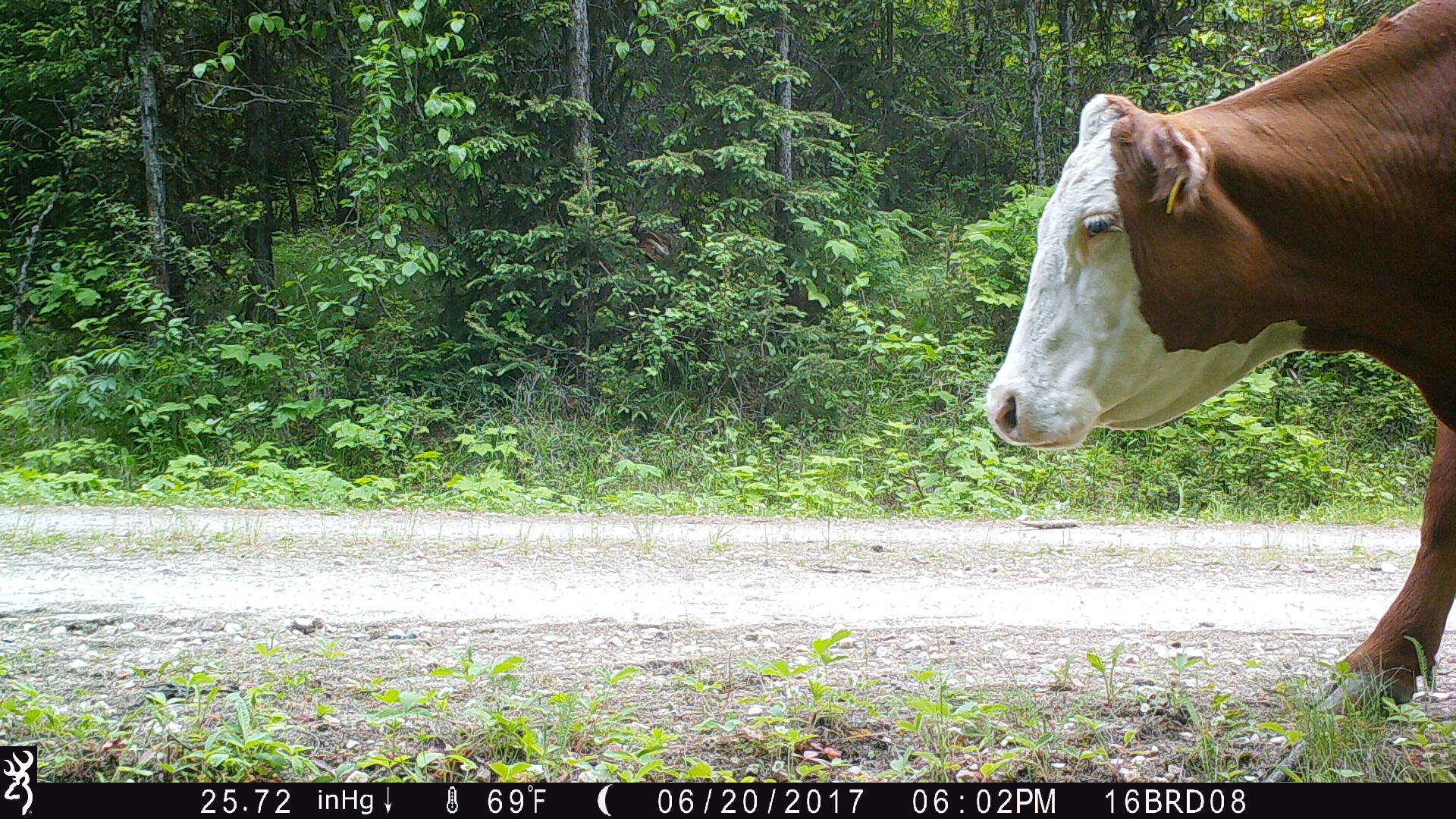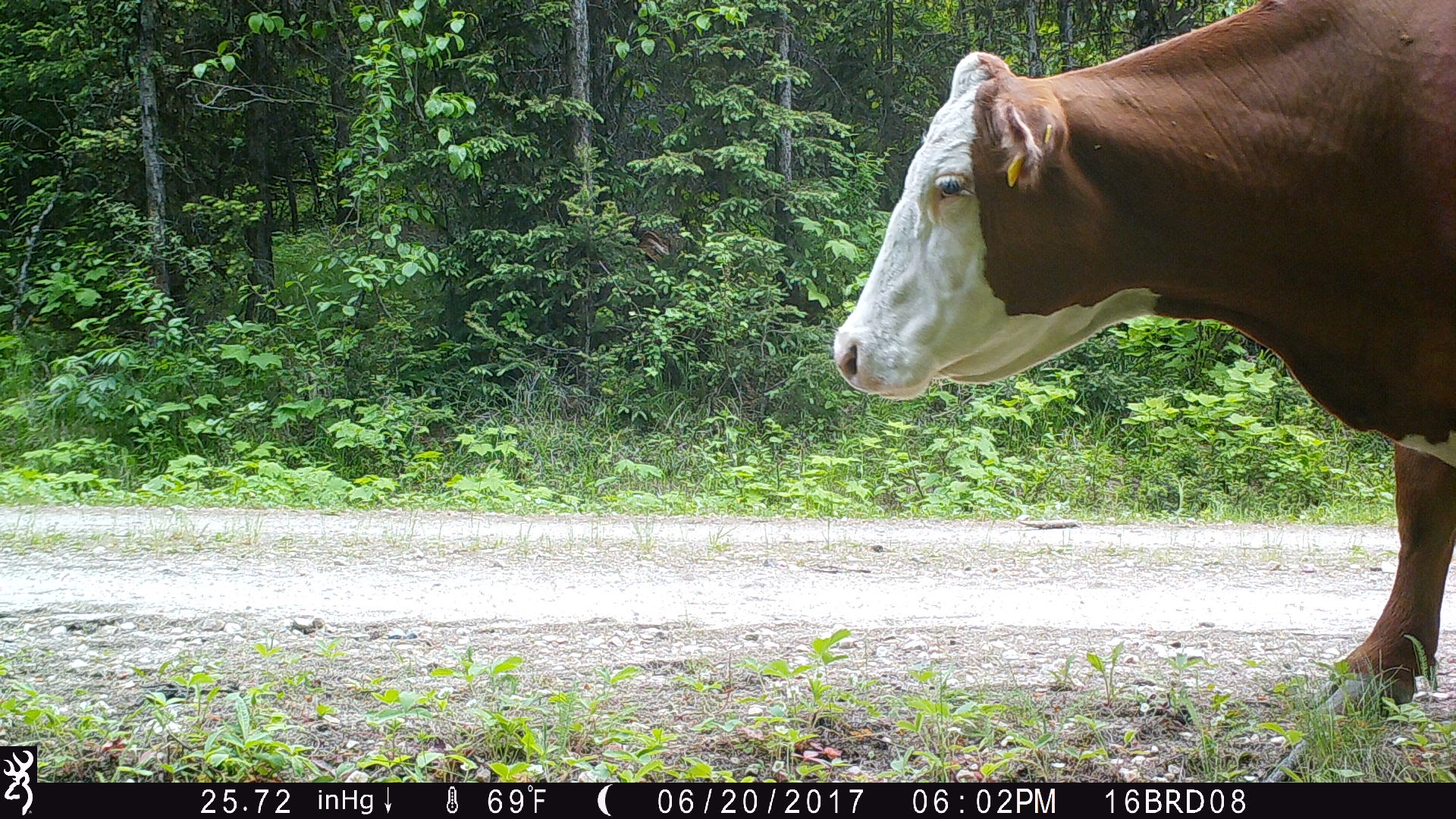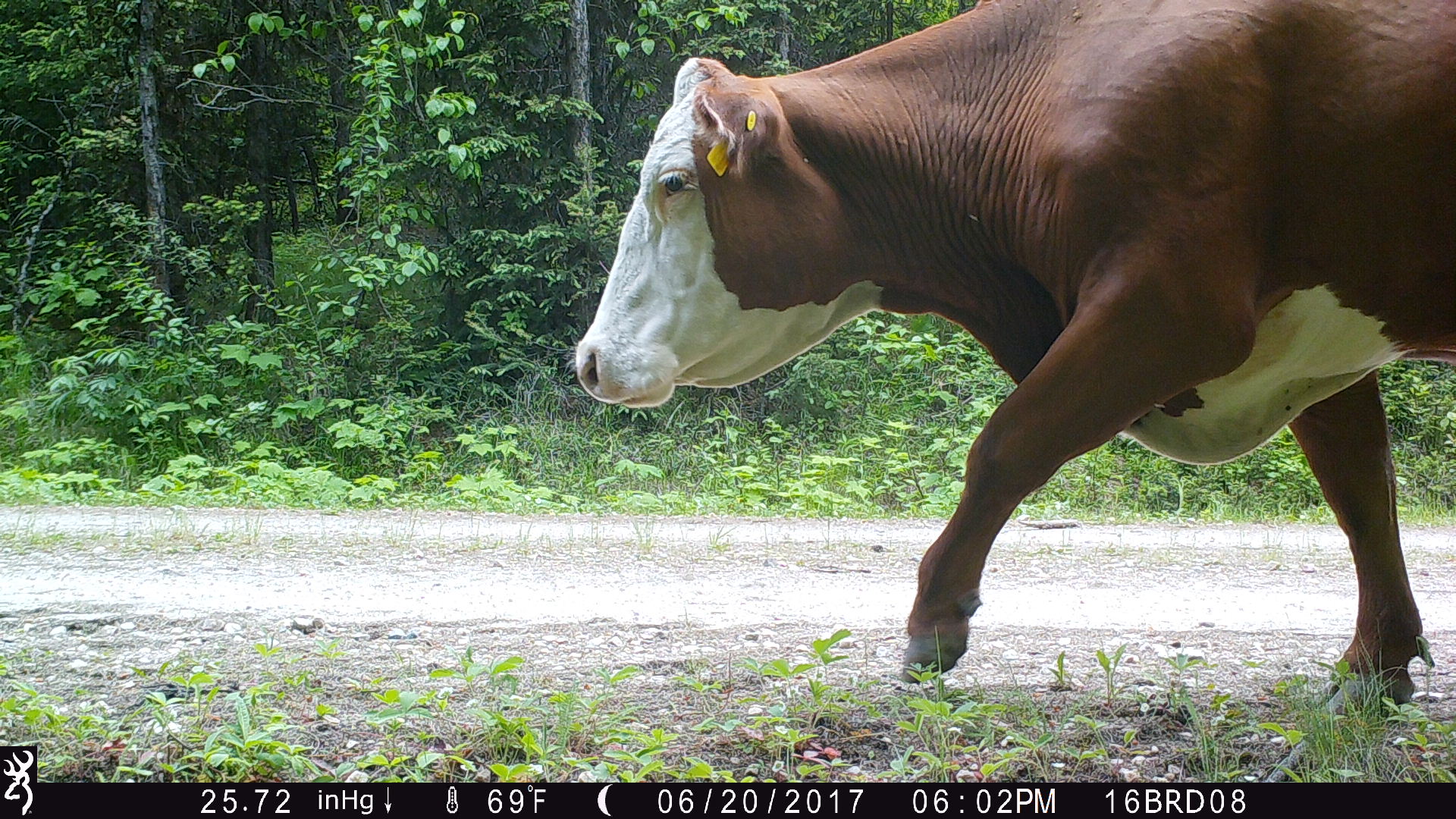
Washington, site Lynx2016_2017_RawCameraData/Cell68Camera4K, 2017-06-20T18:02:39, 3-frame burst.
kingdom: Animalia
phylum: Chordata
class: Mammalia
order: Artiodactyla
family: Bovidae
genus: Bos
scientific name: Bos taurus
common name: domestic cattle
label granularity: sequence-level